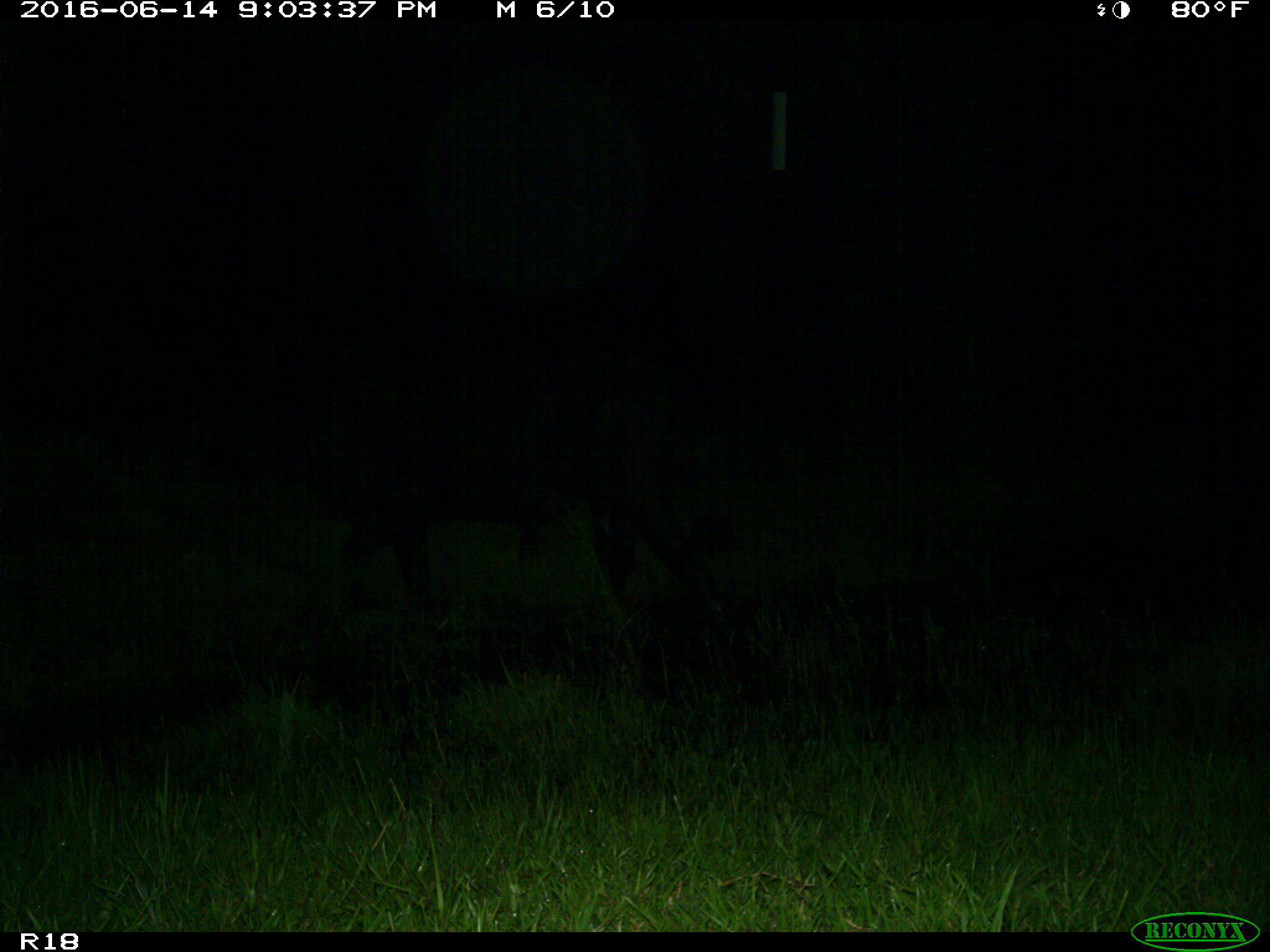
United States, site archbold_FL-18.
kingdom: Animalia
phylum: Chordata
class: Mammalia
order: Artiodactyla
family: Bovidae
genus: Bos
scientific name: Bos taurus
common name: domestic cow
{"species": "Bos taurus (domestic cow)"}